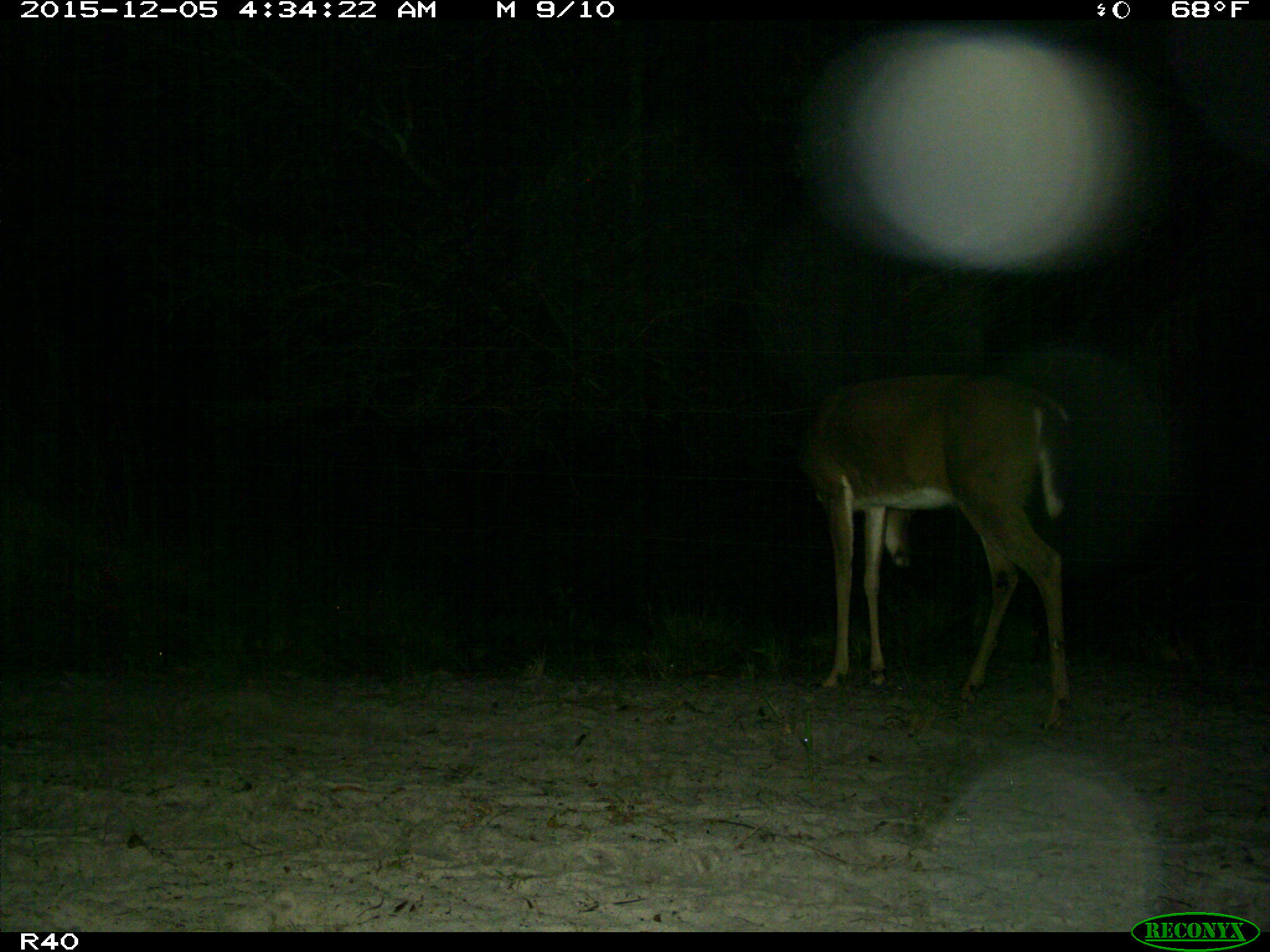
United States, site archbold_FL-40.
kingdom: Animalia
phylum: Chordata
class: Mammalia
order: Artiodactyla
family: Cervidae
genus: Odocoileus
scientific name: Odocoileus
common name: deer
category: unidentified deer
Unidentified deer (deer) (Odocoileus).